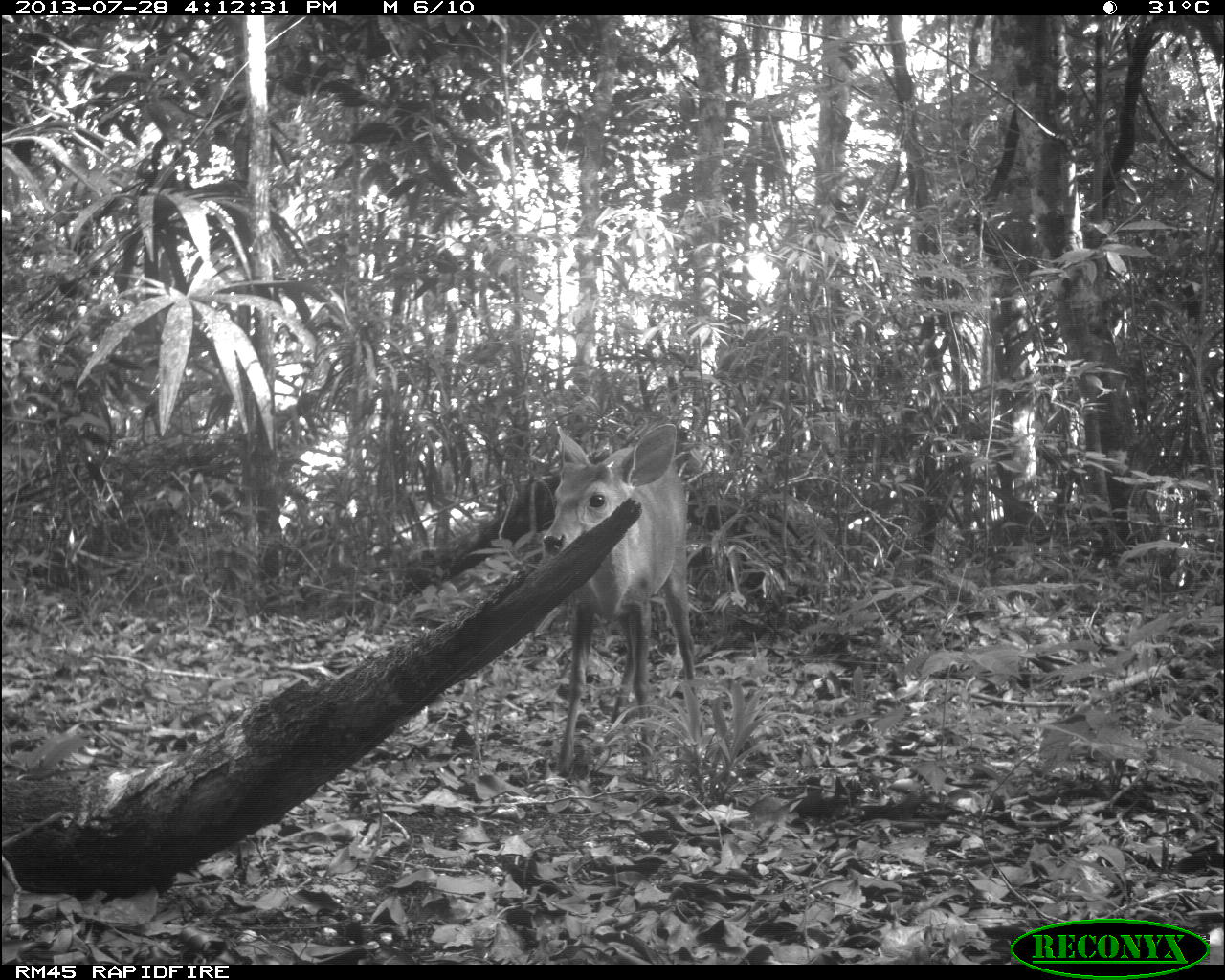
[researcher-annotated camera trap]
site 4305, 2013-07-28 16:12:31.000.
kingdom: Animalia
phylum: Chordata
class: Mammalia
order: Artiodactyla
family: Cervidae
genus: Mazama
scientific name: Mazama temama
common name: central american red brocket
Mazama temama (central american red brocket), count 1, sex male.